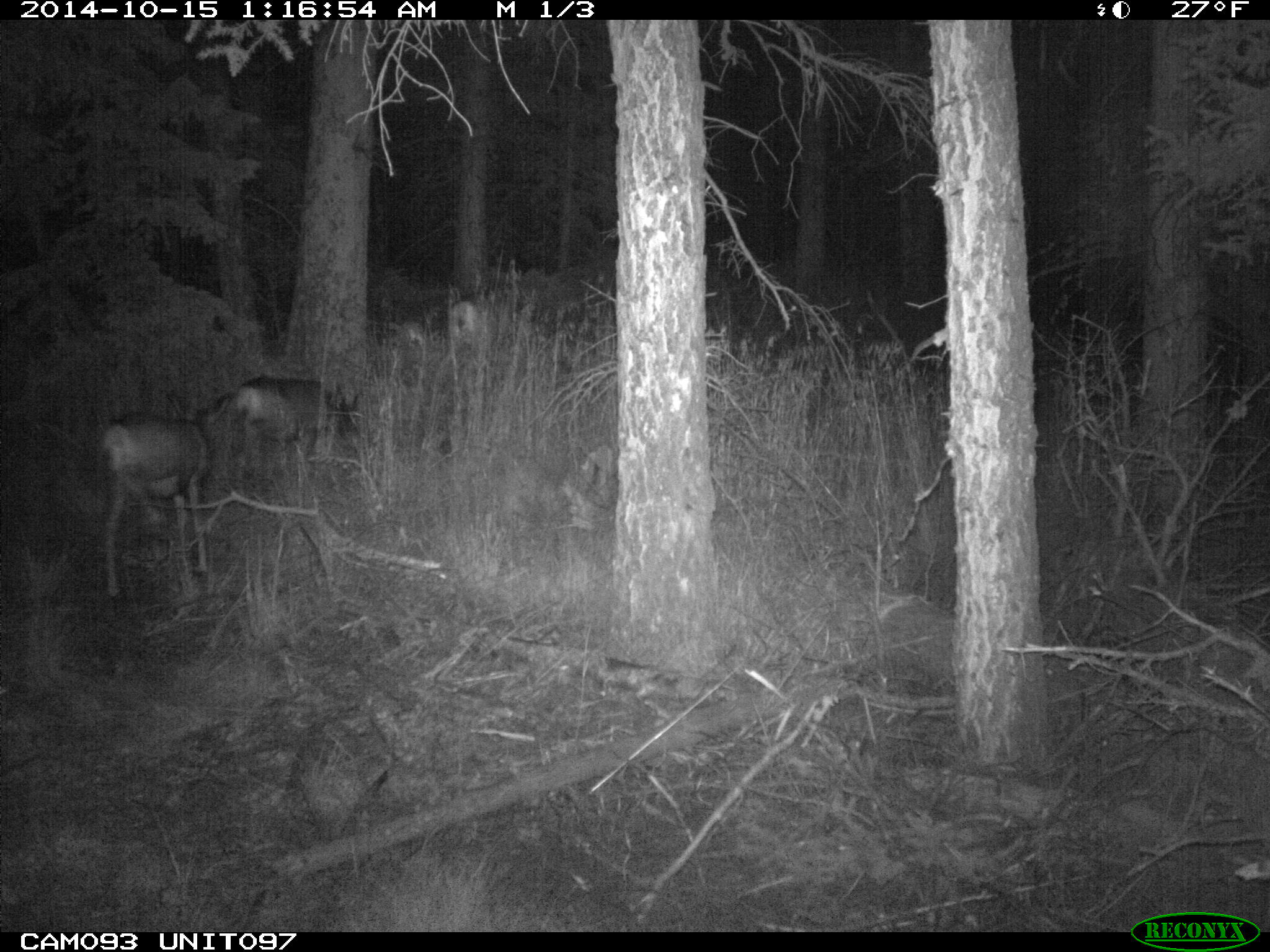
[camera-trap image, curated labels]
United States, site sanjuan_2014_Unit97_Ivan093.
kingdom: Animalia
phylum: Chordata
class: Mammalia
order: Artiodactyla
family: Cervidae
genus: Odocoileus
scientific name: Odocoileus hemionus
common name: mule deer